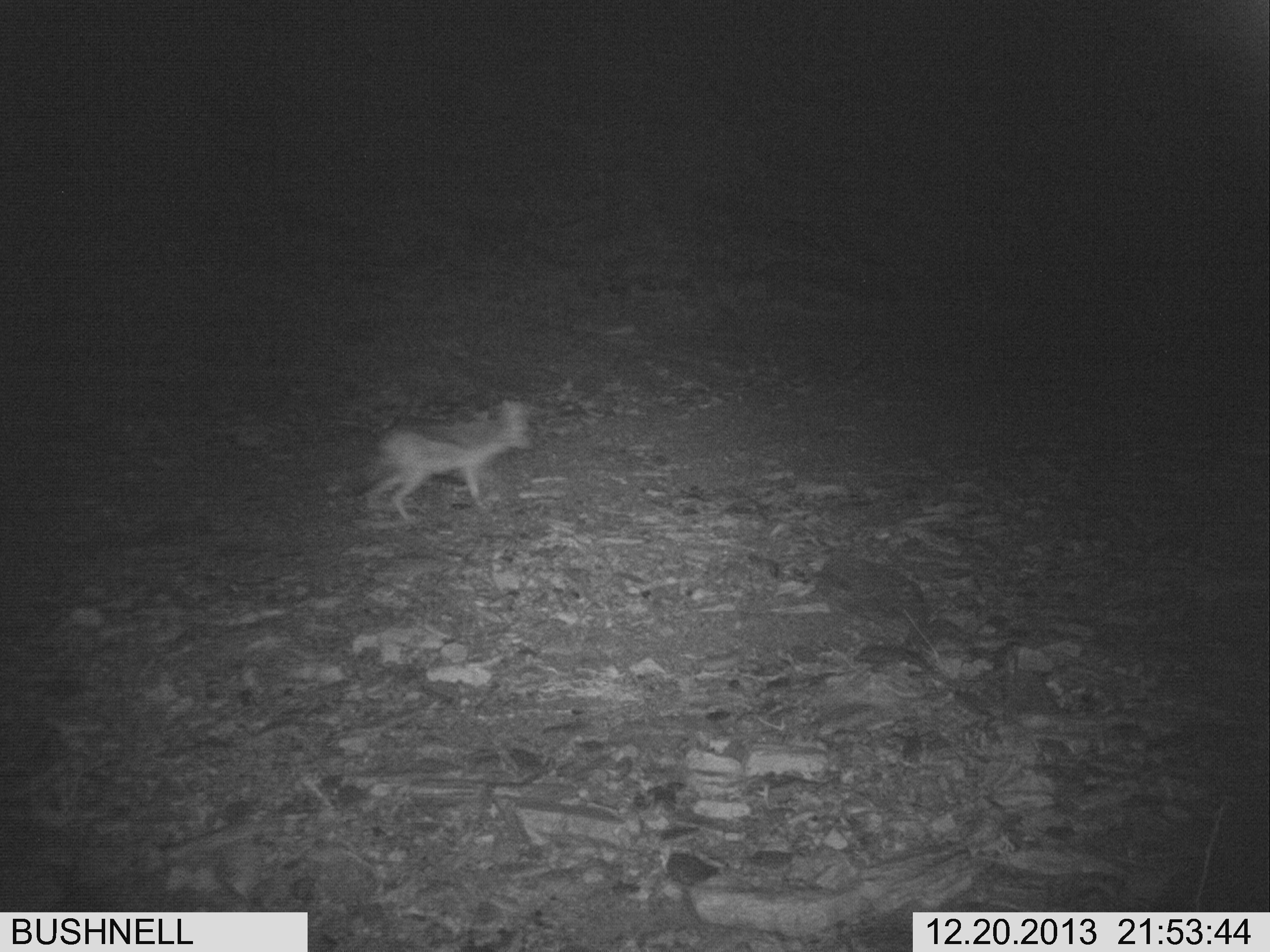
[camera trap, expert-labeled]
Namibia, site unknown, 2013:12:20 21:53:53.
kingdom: Animalia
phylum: Chordata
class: Mammalia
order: Carnivora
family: Canidae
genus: Lupulella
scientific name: Lupulella mesomelas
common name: black-backed jackal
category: canis mesomelas